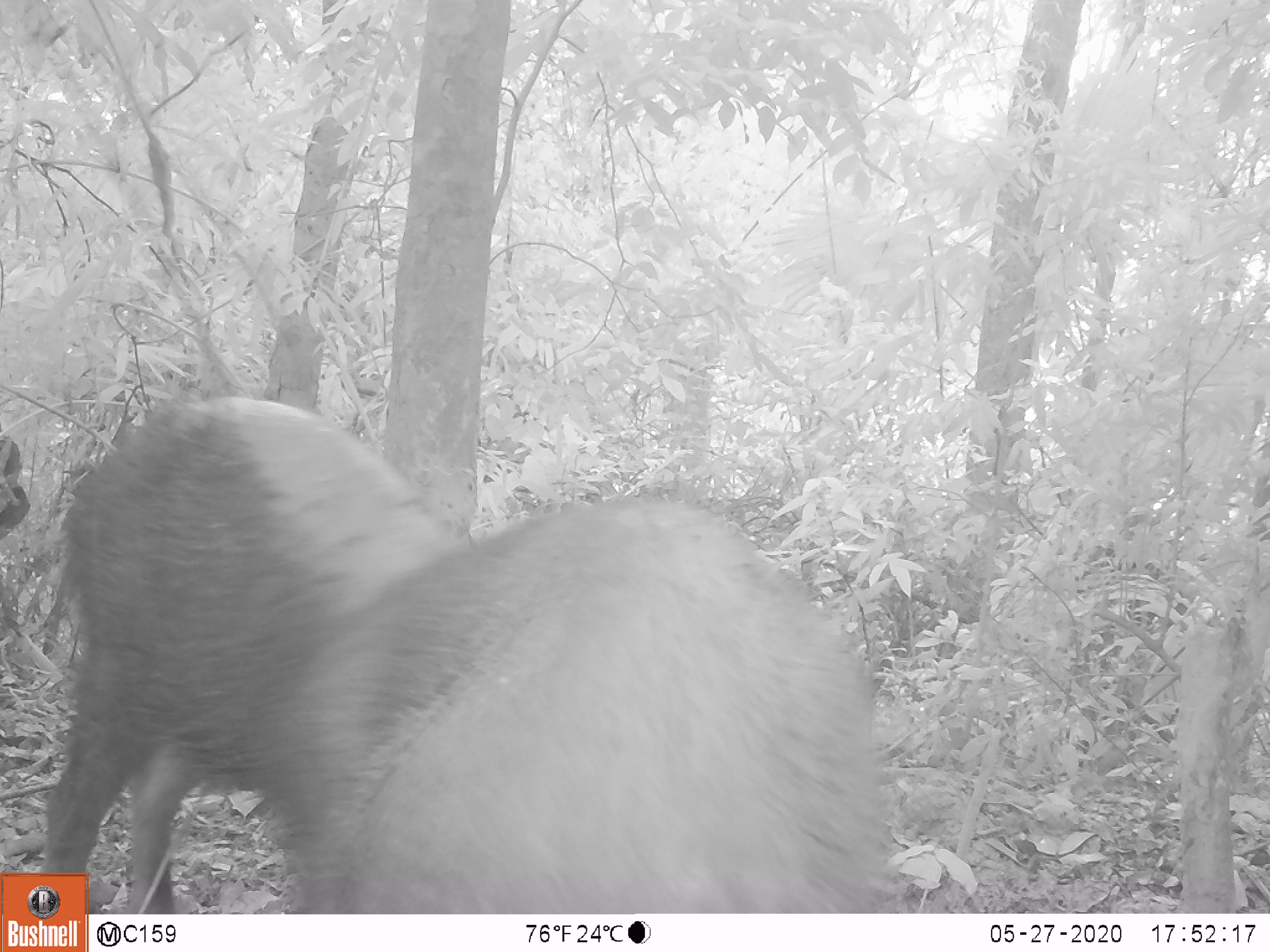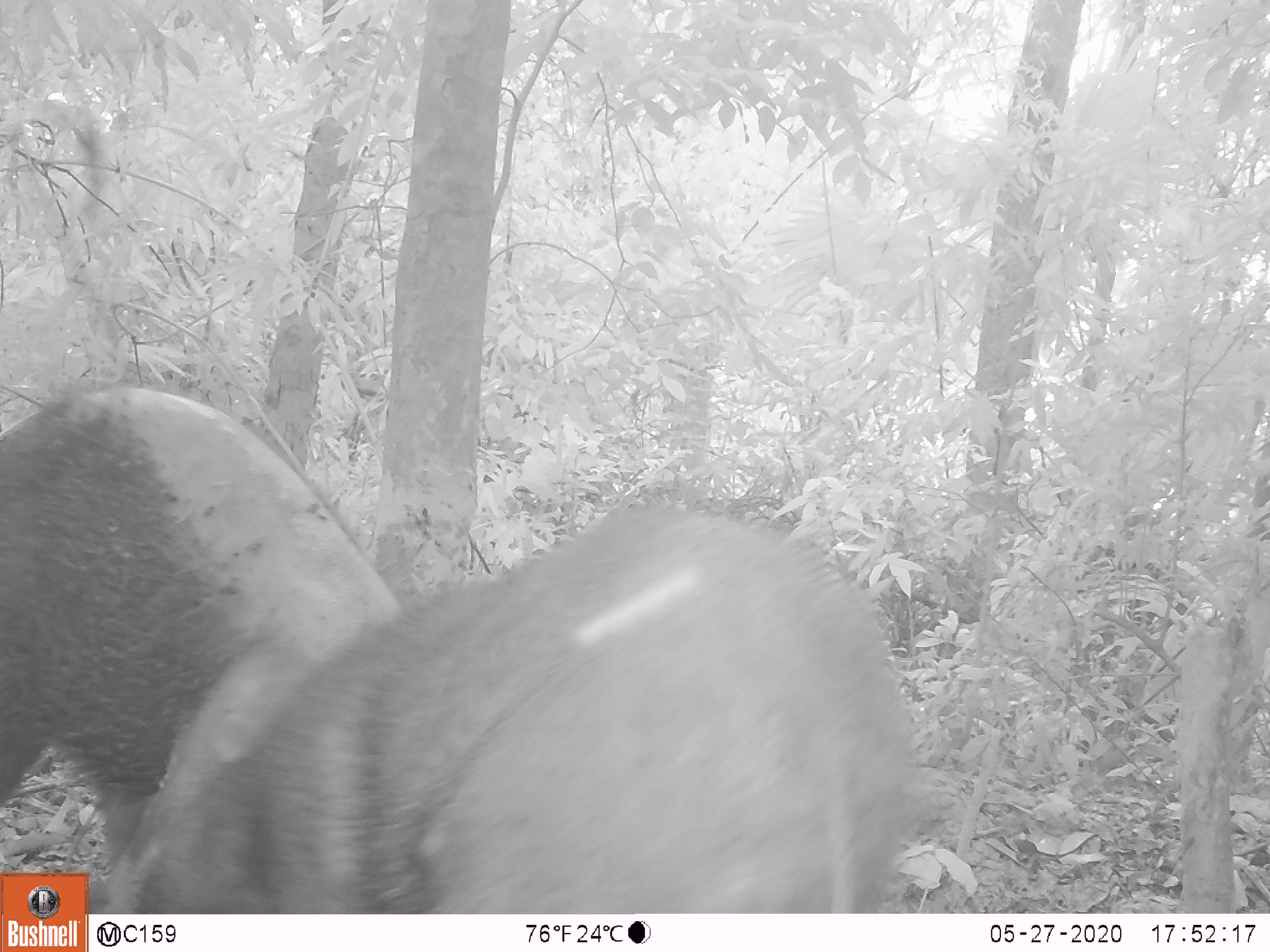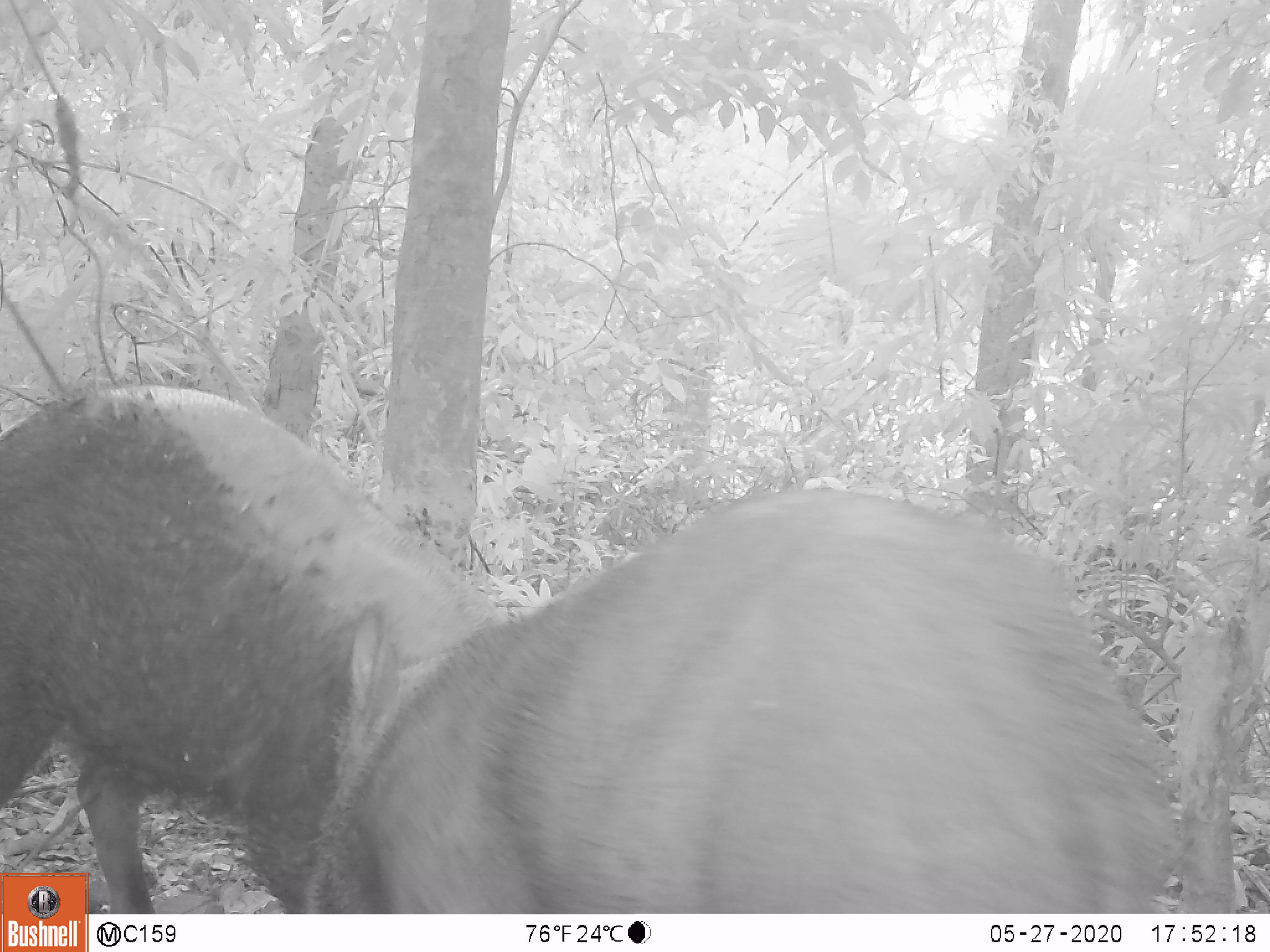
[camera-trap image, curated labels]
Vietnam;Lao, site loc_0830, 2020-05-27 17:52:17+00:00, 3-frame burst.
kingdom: Animalia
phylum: Chordata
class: Mammalia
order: Artiodactyla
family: Suidae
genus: Sus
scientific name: Sus scrofa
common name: eurasian wild pig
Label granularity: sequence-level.